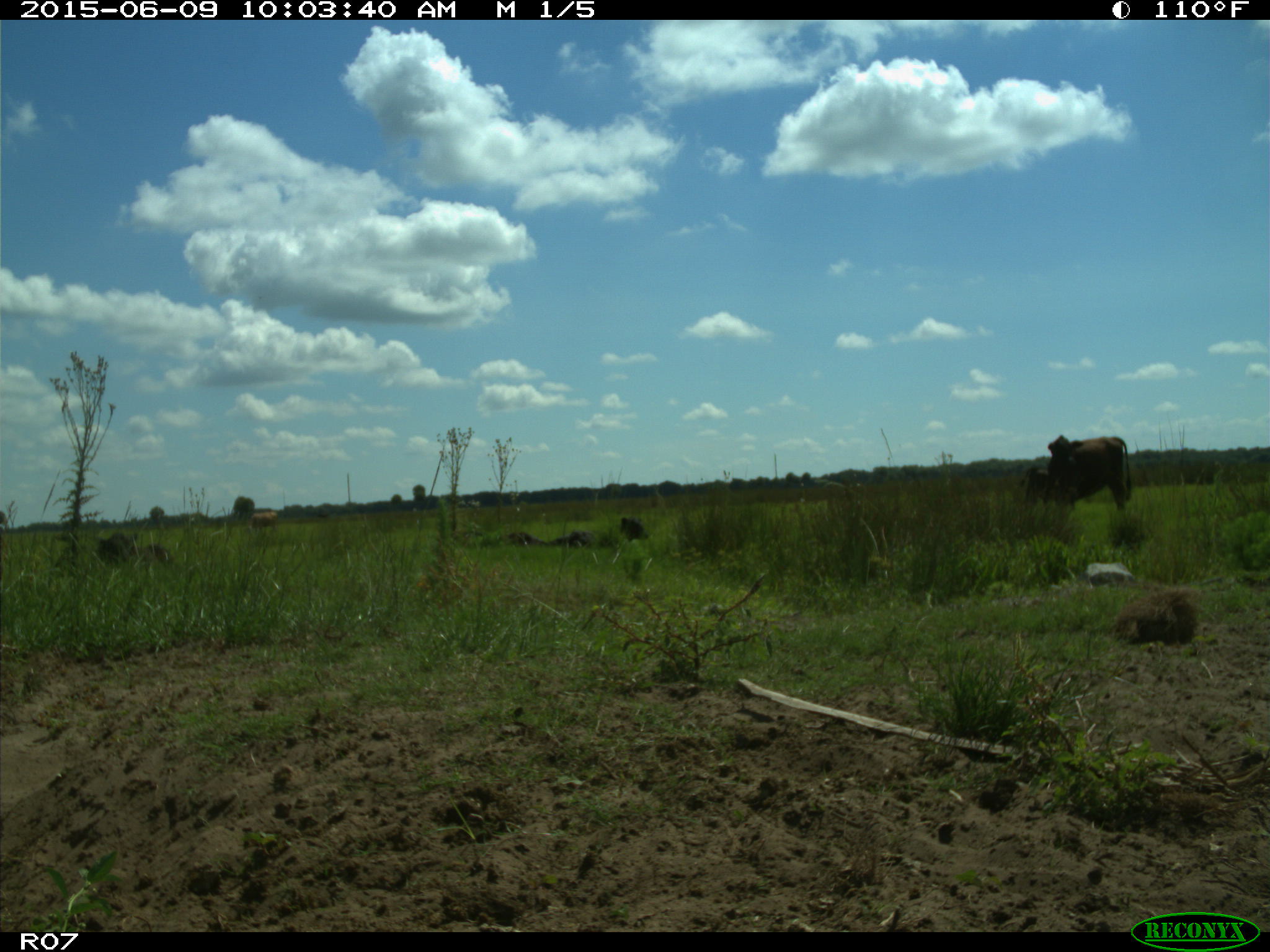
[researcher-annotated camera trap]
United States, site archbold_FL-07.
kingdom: Animalia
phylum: Chordata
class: Mammalia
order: Artiodactyla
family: Bovidae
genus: Bos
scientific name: Bos taurus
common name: domestic cow